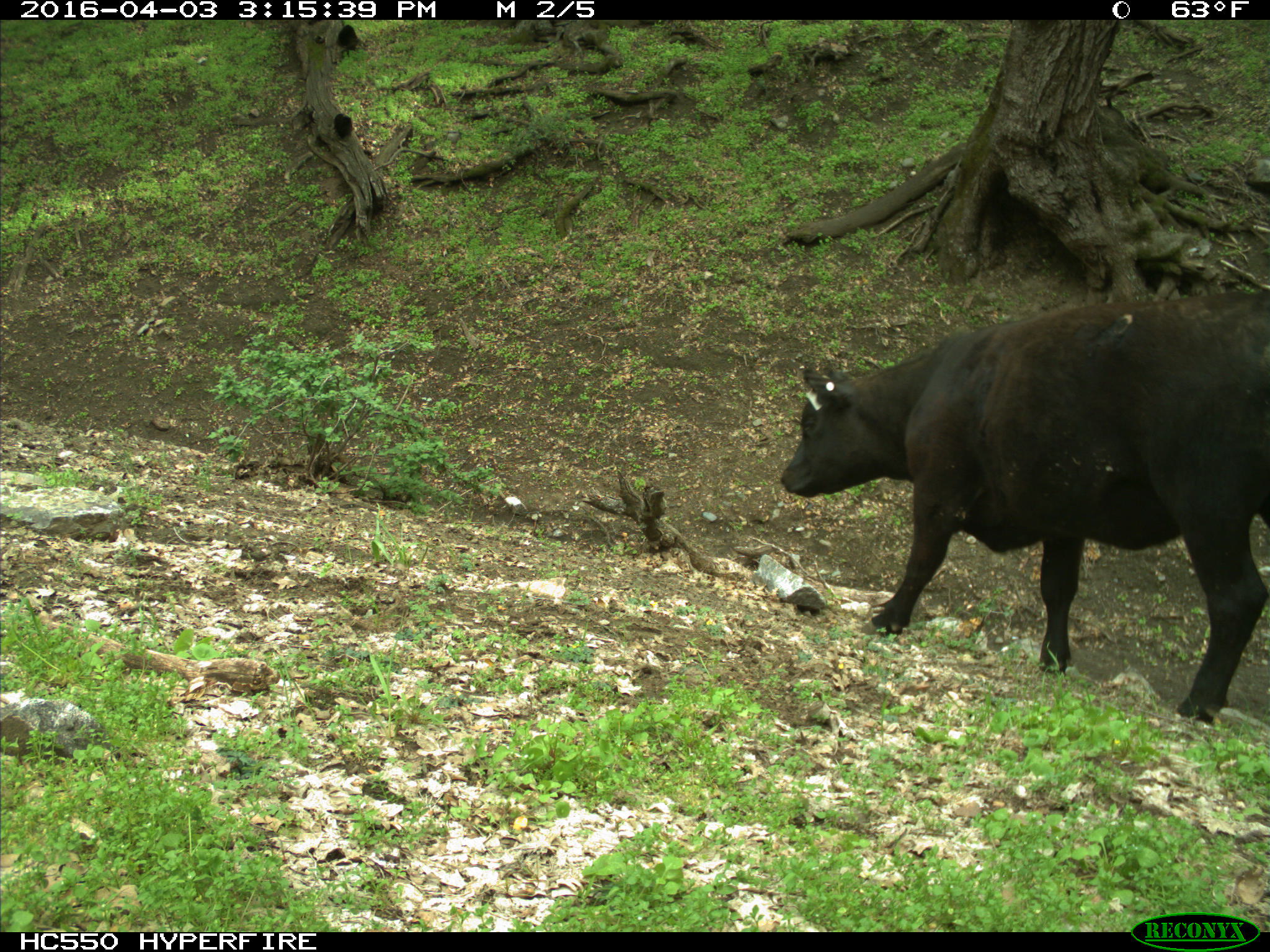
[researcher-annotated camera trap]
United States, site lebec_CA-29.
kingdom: Animalia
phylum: Chordata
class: Mammalia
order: Artiodactyla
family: Bovidae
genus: Bos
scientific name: Bos taurus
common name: domestic cow